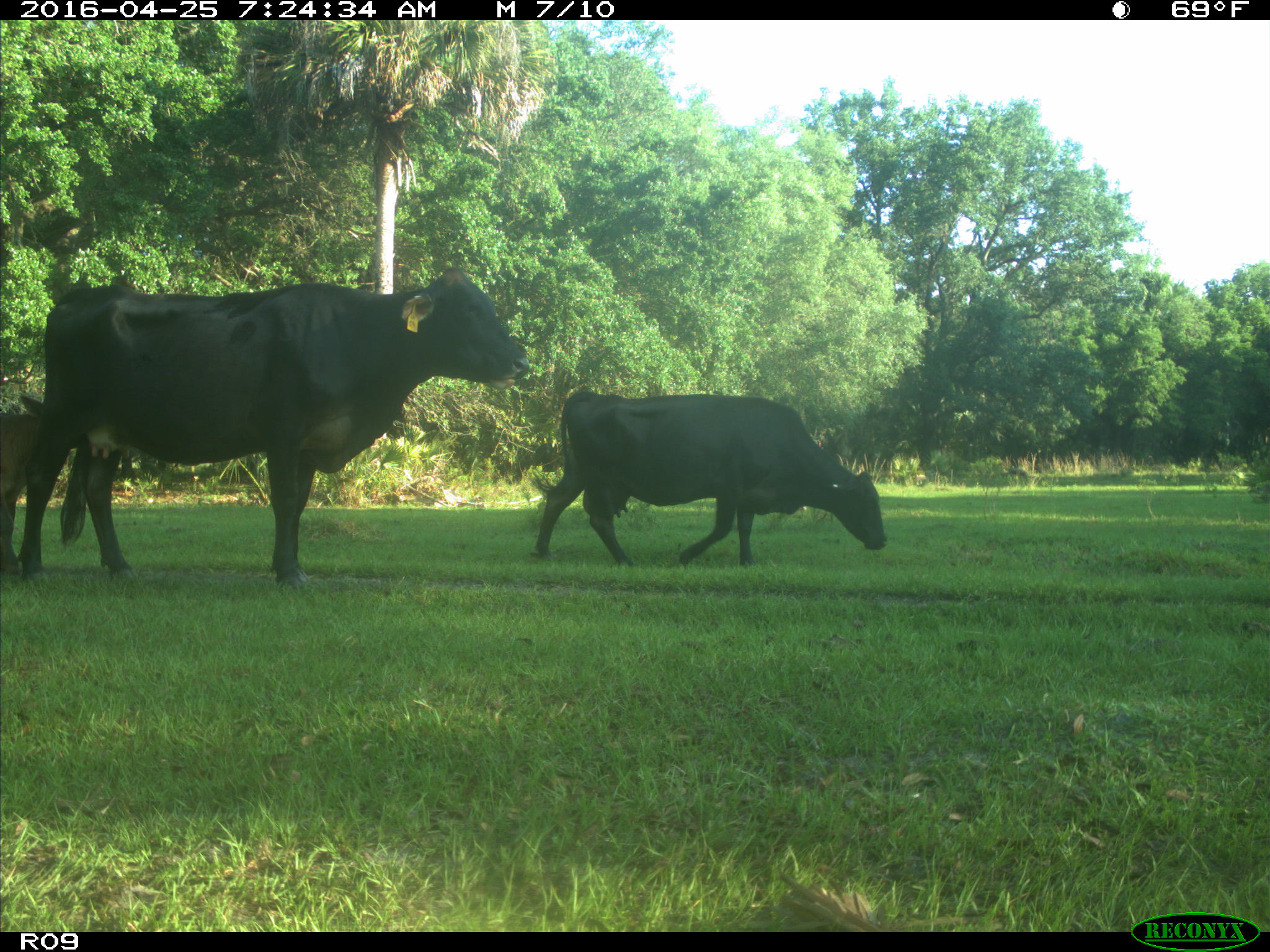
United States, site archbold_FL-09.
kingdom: Animalia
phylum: Chordata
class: Mammalia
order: Artiodactyla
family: Bovidae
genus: Bos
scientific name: Bos taurus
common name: domestic cow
Bos taurus (domestic cow).